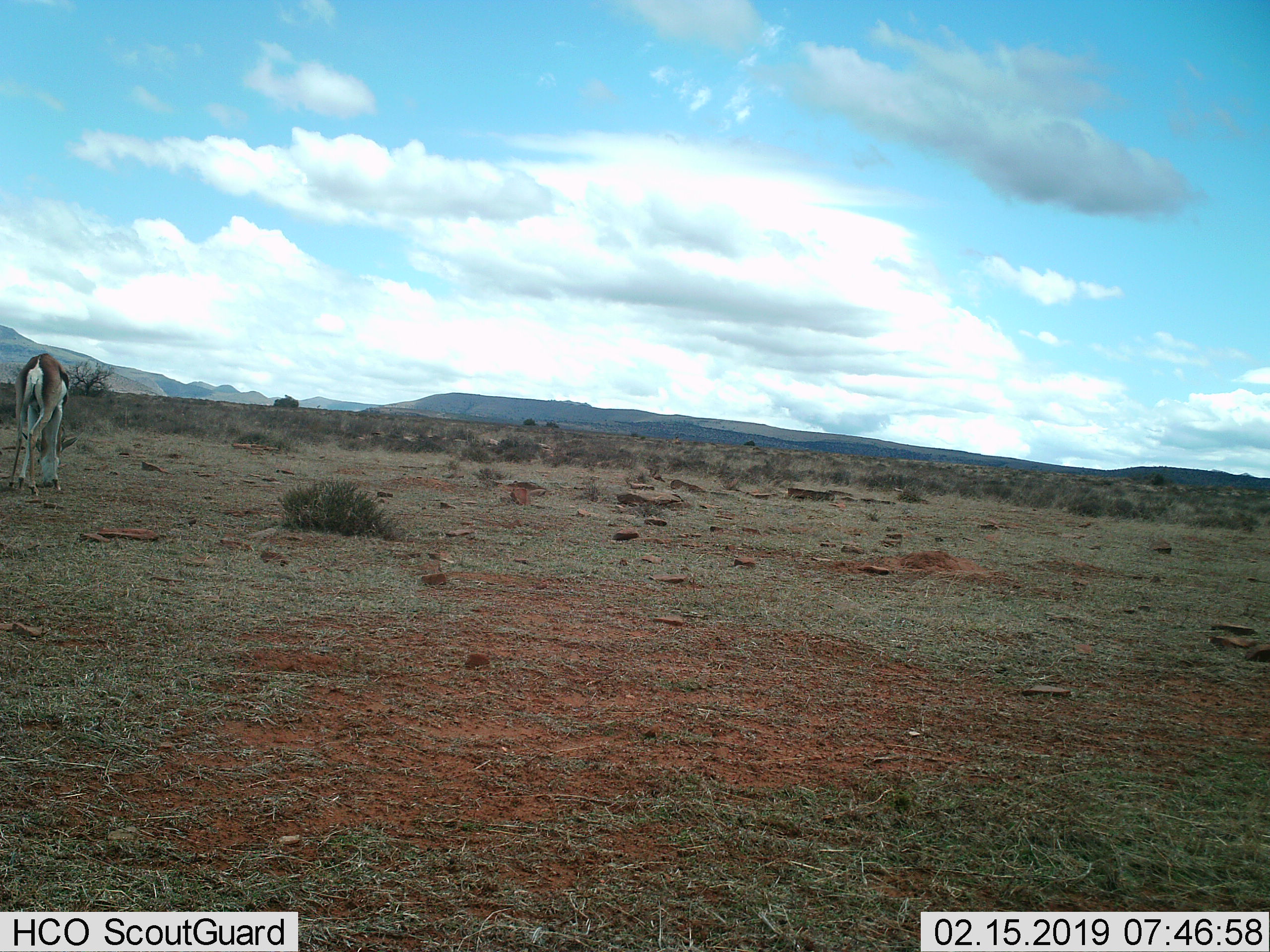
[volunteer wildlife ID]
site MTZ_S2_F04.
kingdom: Animalia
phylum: Chordata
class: Mammalia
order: Artiodactyla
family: Bovidae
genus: Antidorcas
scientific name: Antidorcas marsupialis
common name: springbok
Springbok (Antidorcas marsupialis), count 1. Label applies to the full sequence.